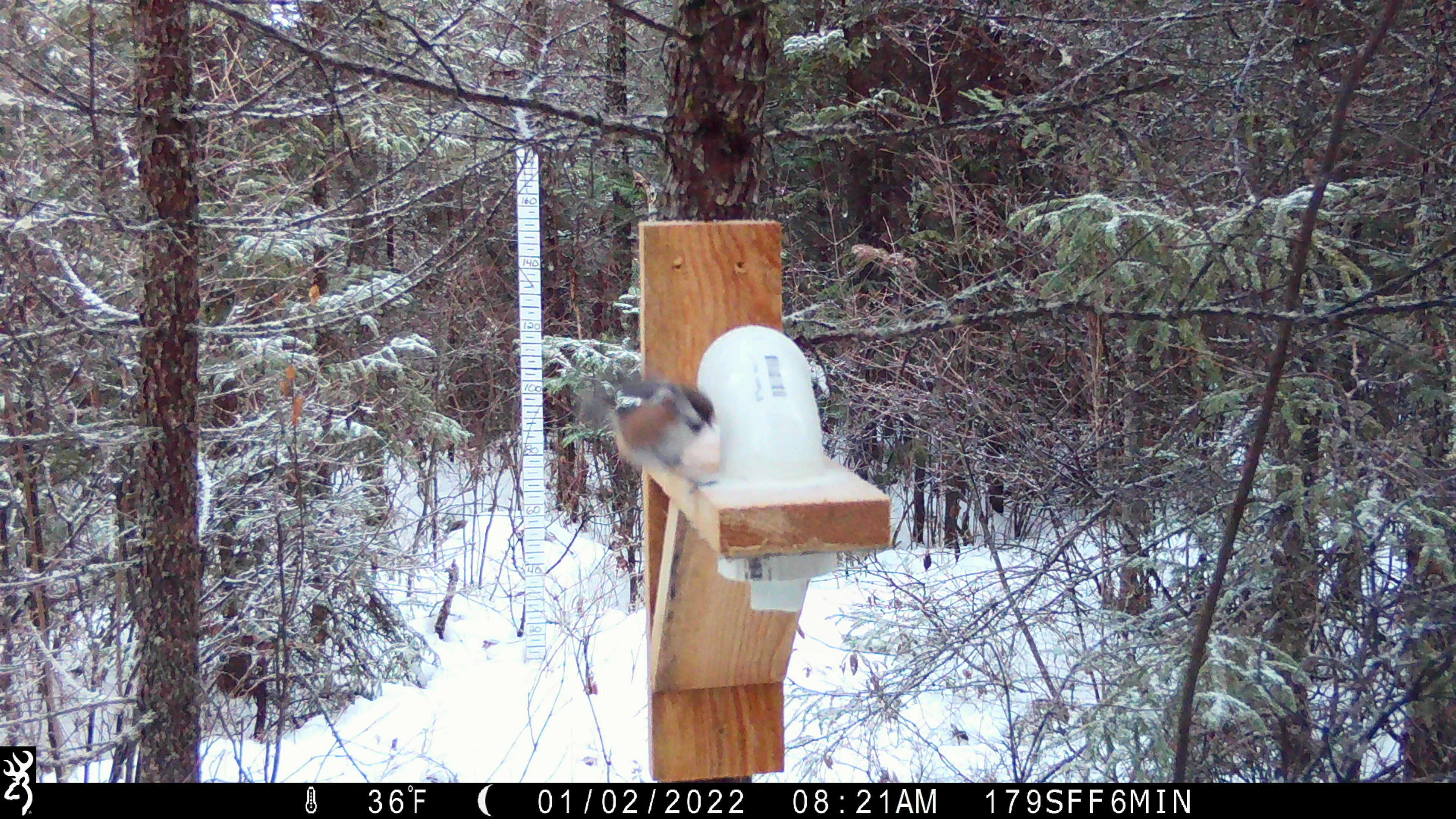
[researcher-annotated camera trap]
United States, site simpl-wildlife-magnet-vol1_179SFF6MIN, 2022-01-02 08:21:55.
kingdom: Animalia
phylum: Chordata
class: Aves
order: Passeriformes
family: Paridae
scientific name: Paridae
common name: chickadee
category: chickadee sp.